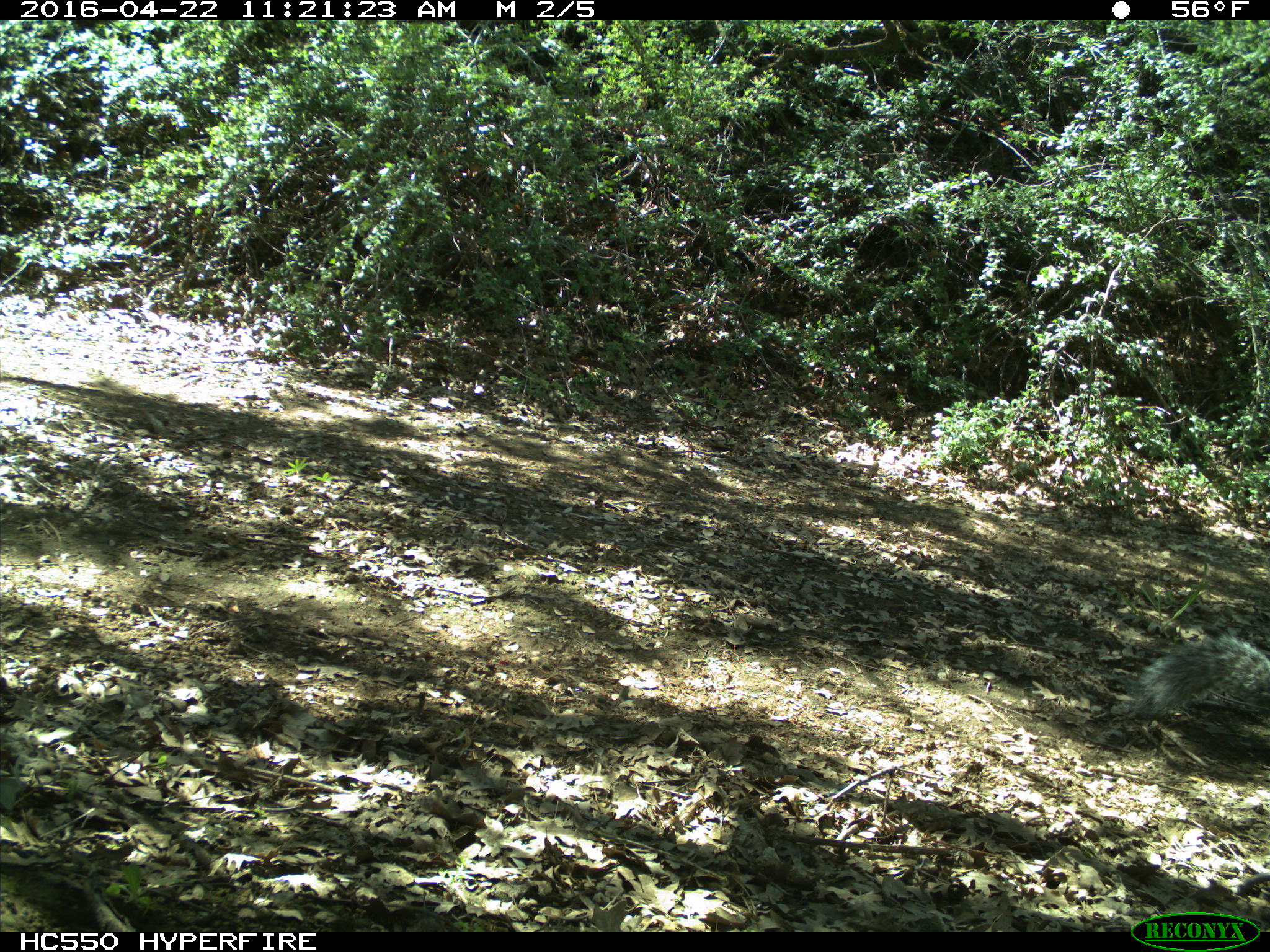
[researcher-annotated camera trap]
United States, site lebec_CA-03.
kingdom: Animalia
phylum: Chordata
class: Mammalia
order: Rodentia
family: Sciuridae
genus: Sciurus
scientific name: Sciurus carolinensis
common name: eastern gray squirrel